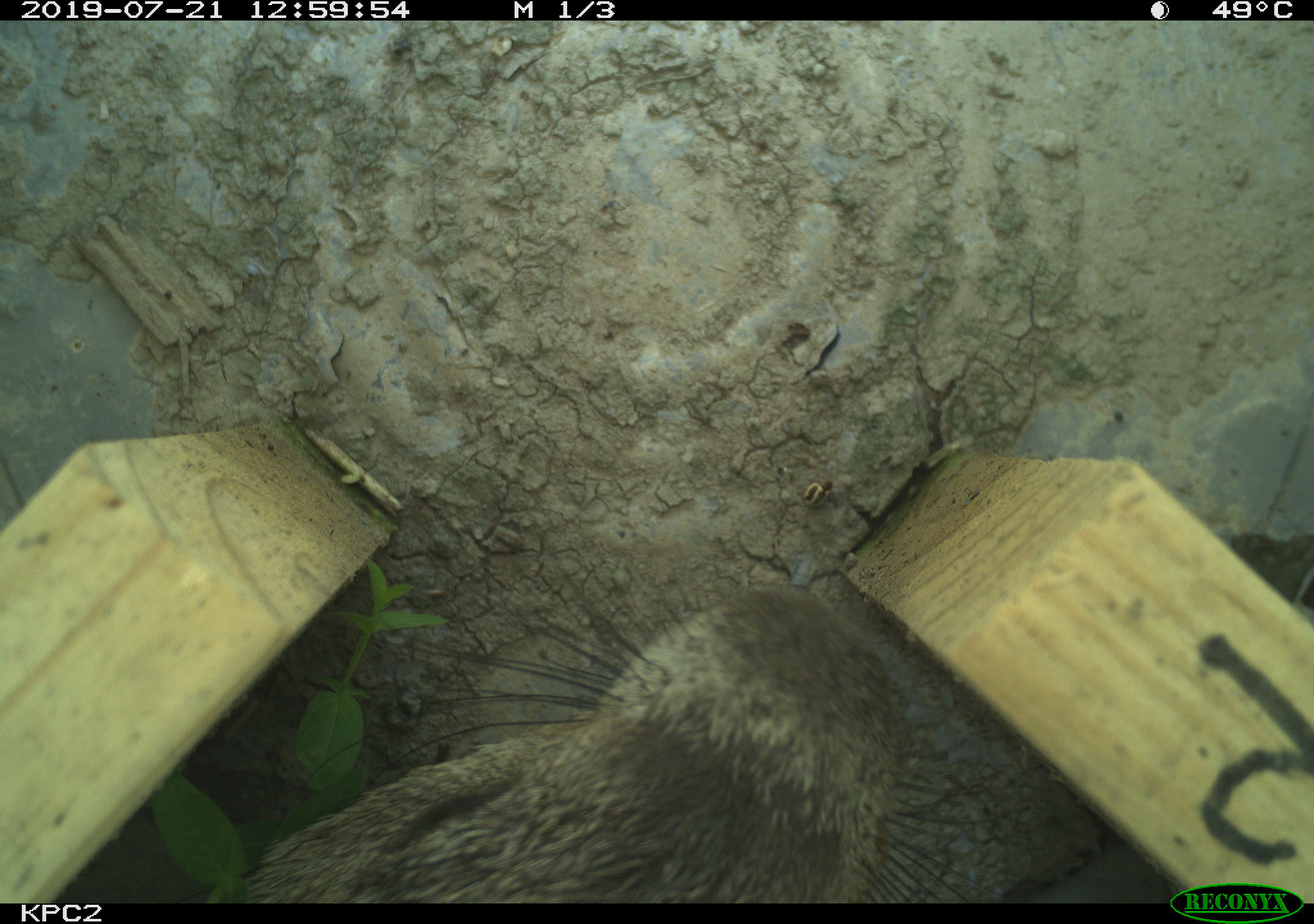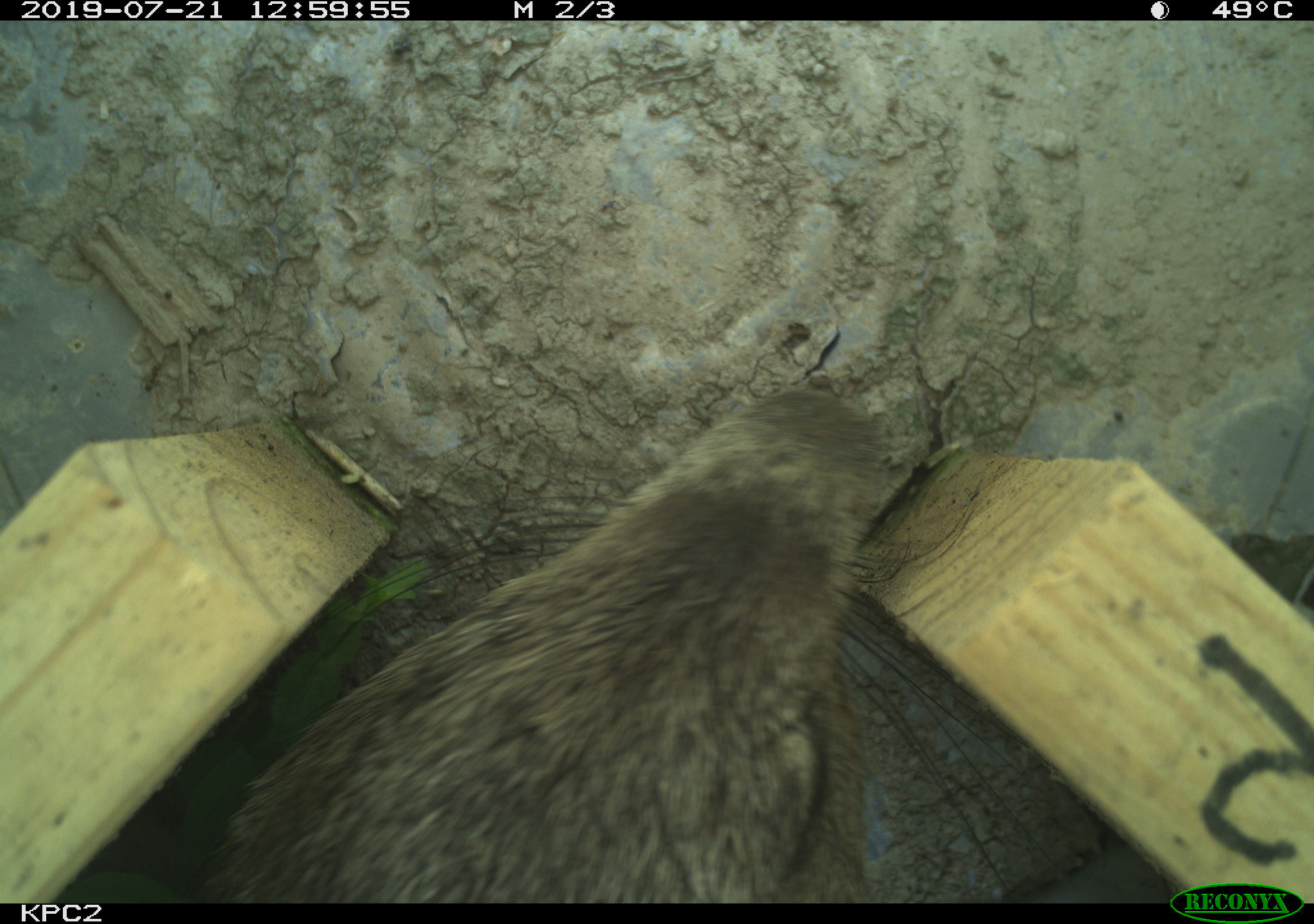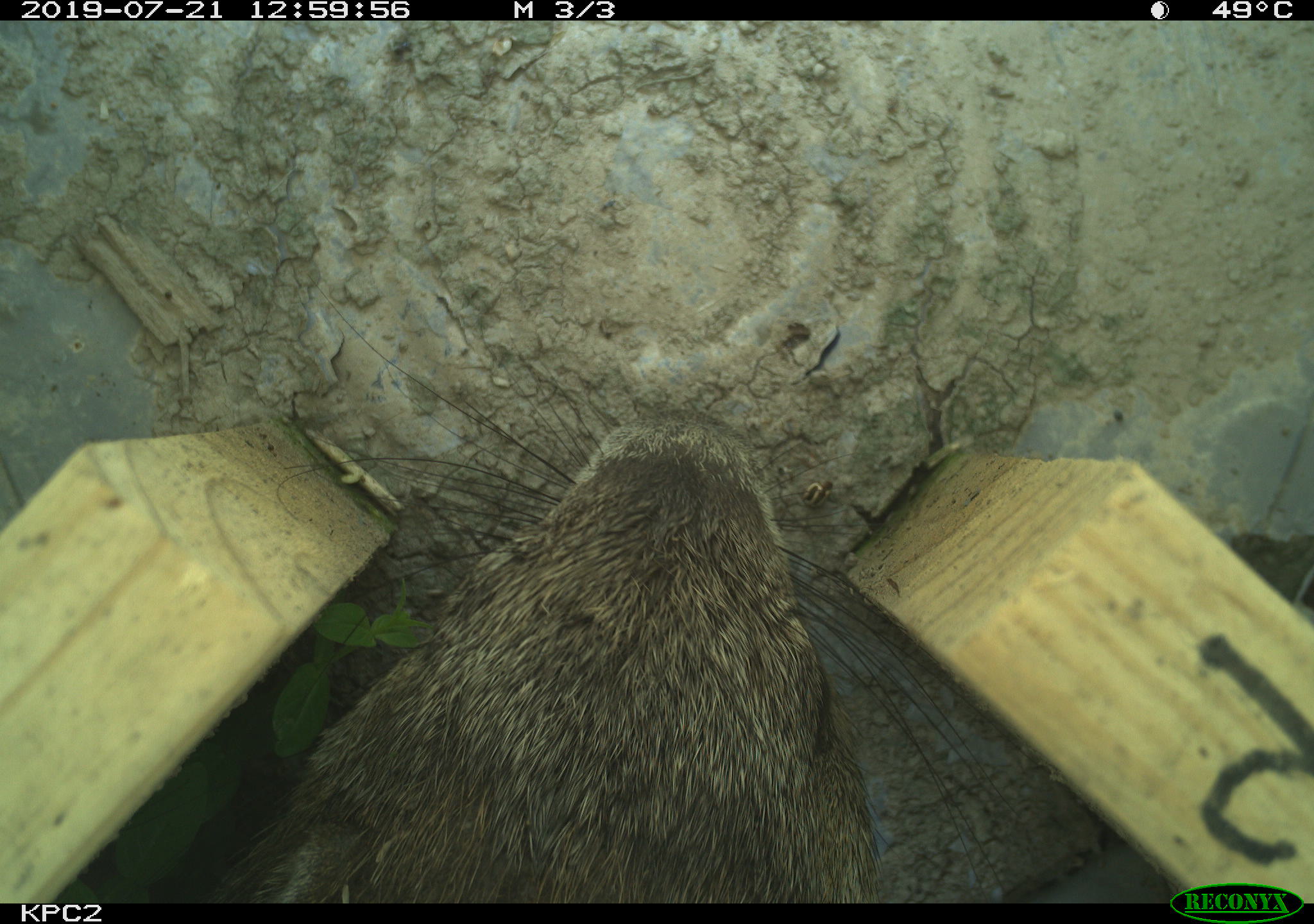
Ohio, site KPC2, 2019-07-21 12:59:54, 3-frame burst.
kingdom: Animalia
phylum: Chordata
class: Mammalia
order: Rodentia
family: Sciuridae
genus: Marmota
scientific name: Marmota monax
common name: woodchuck